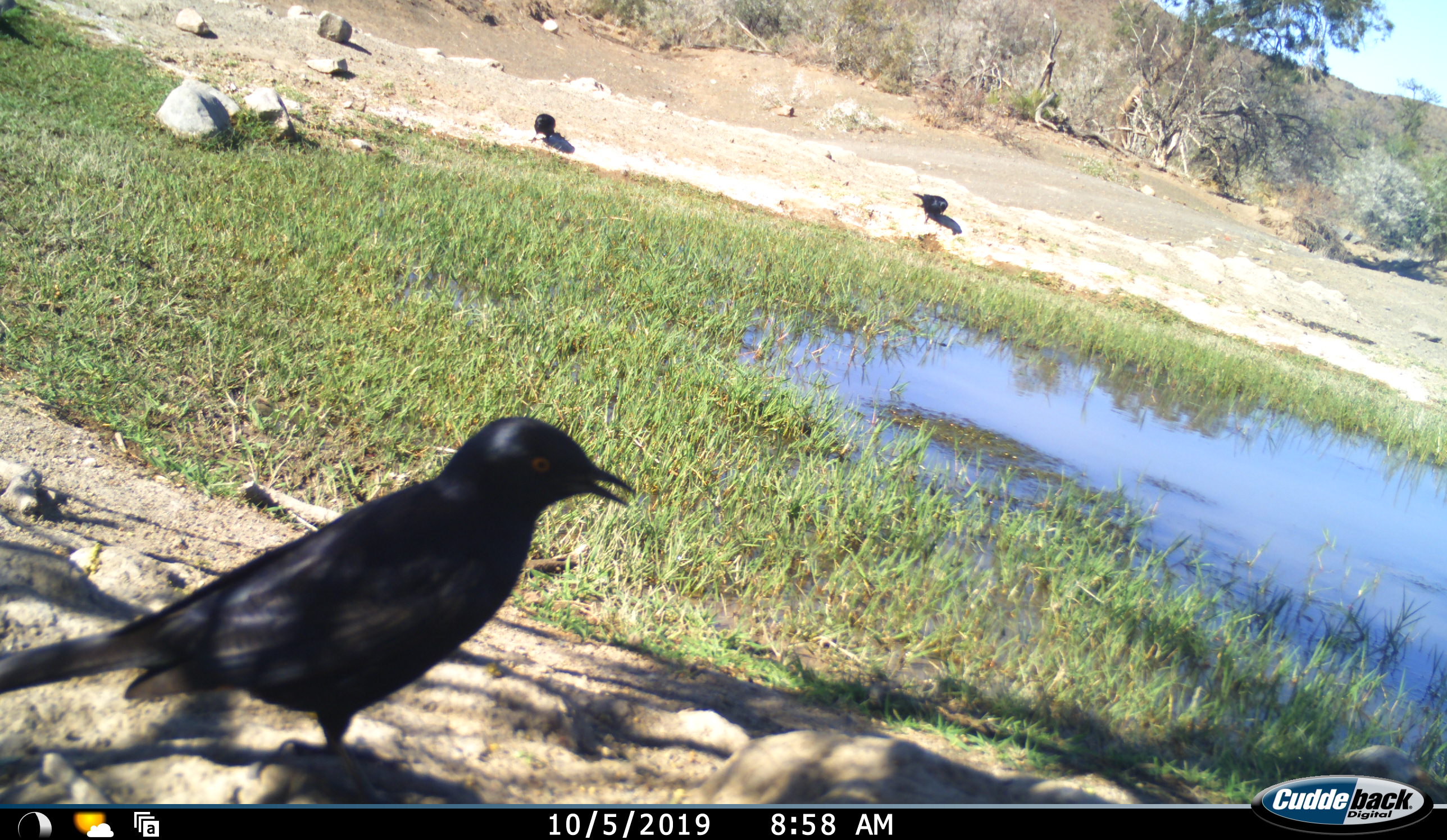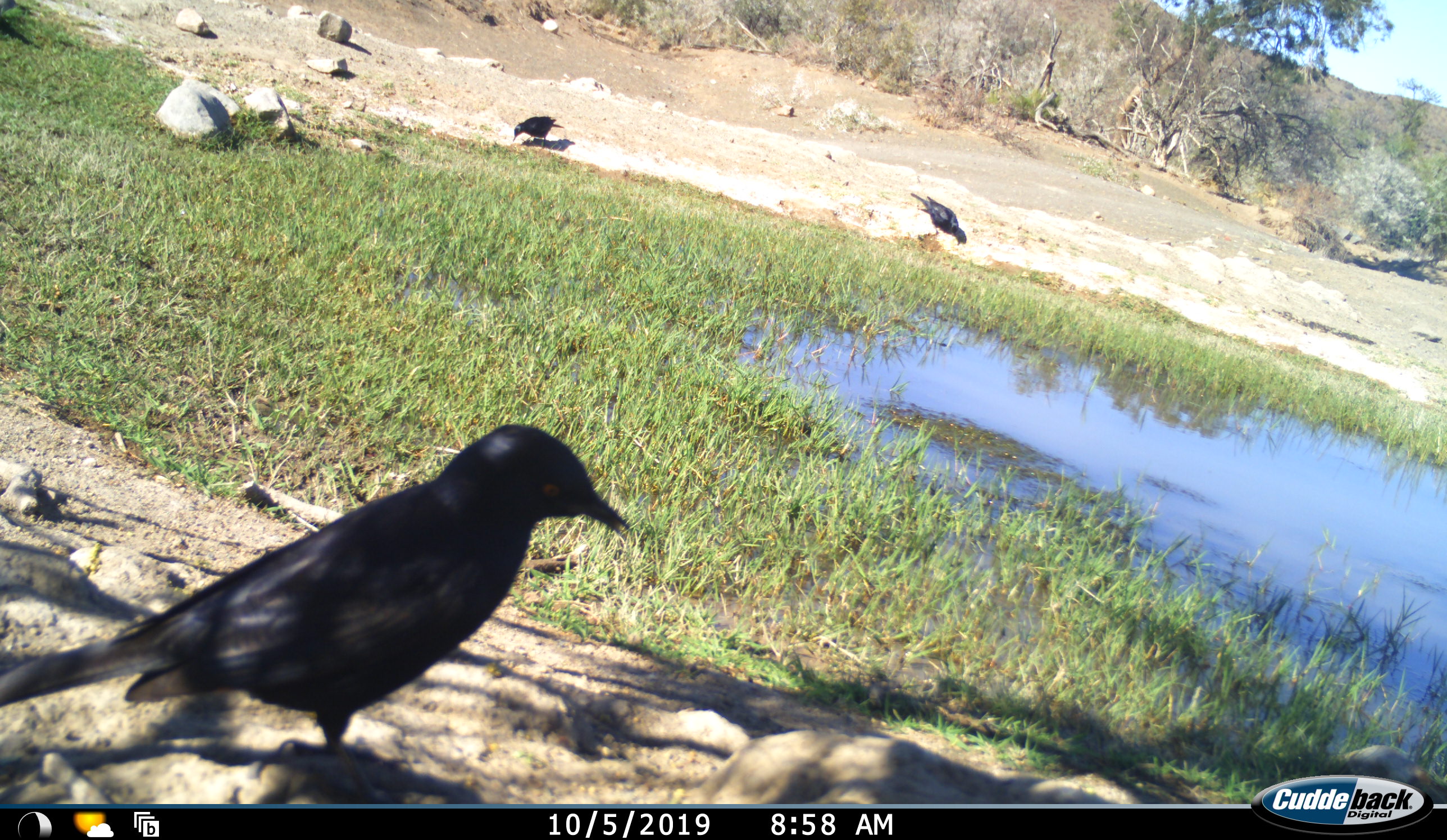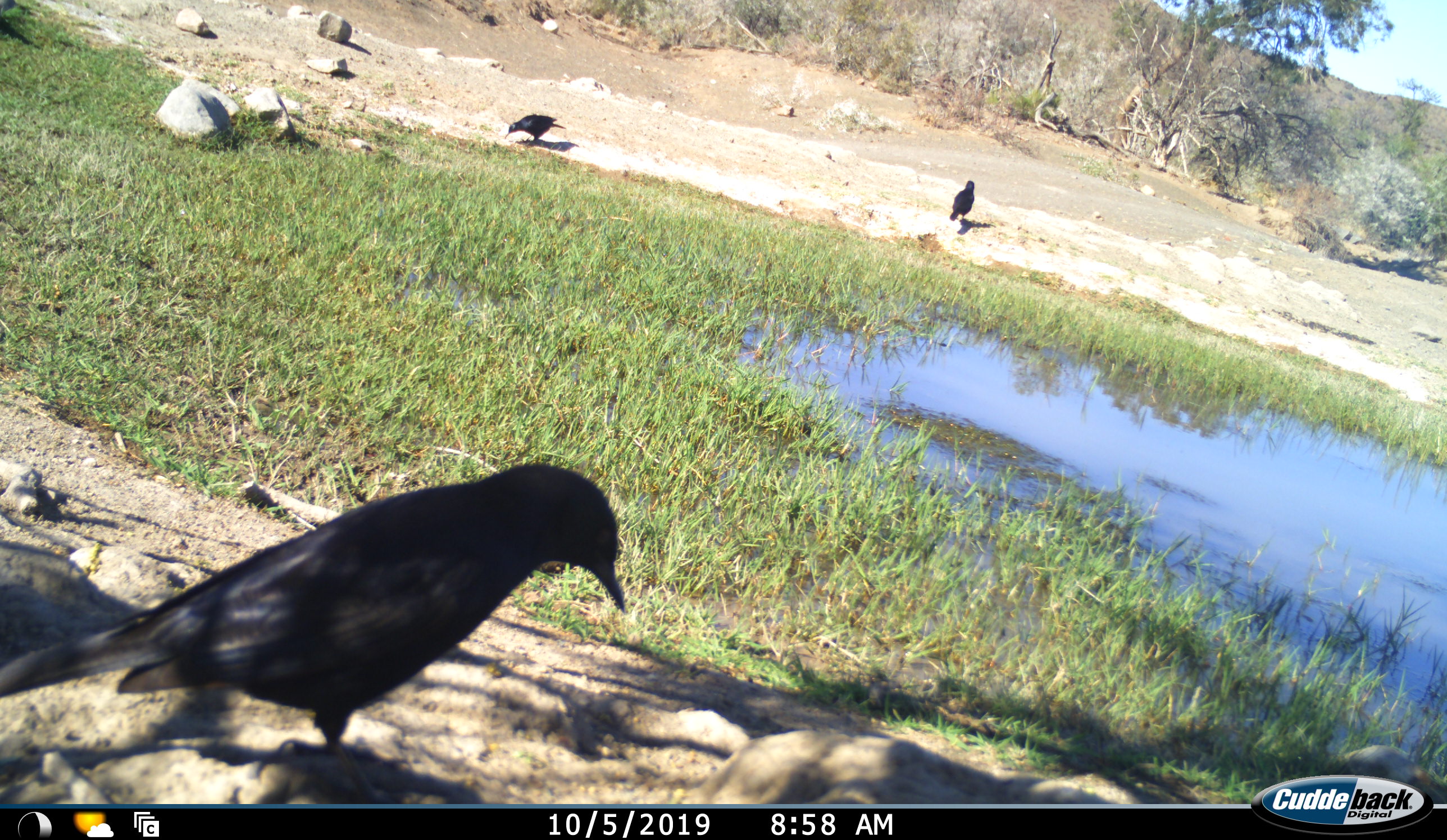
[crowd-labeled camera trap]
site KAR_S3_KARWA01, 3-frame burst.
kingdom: Animalia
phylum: Chordata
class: Aves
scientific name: Aves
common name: bird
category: birdother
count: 3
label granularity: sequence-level